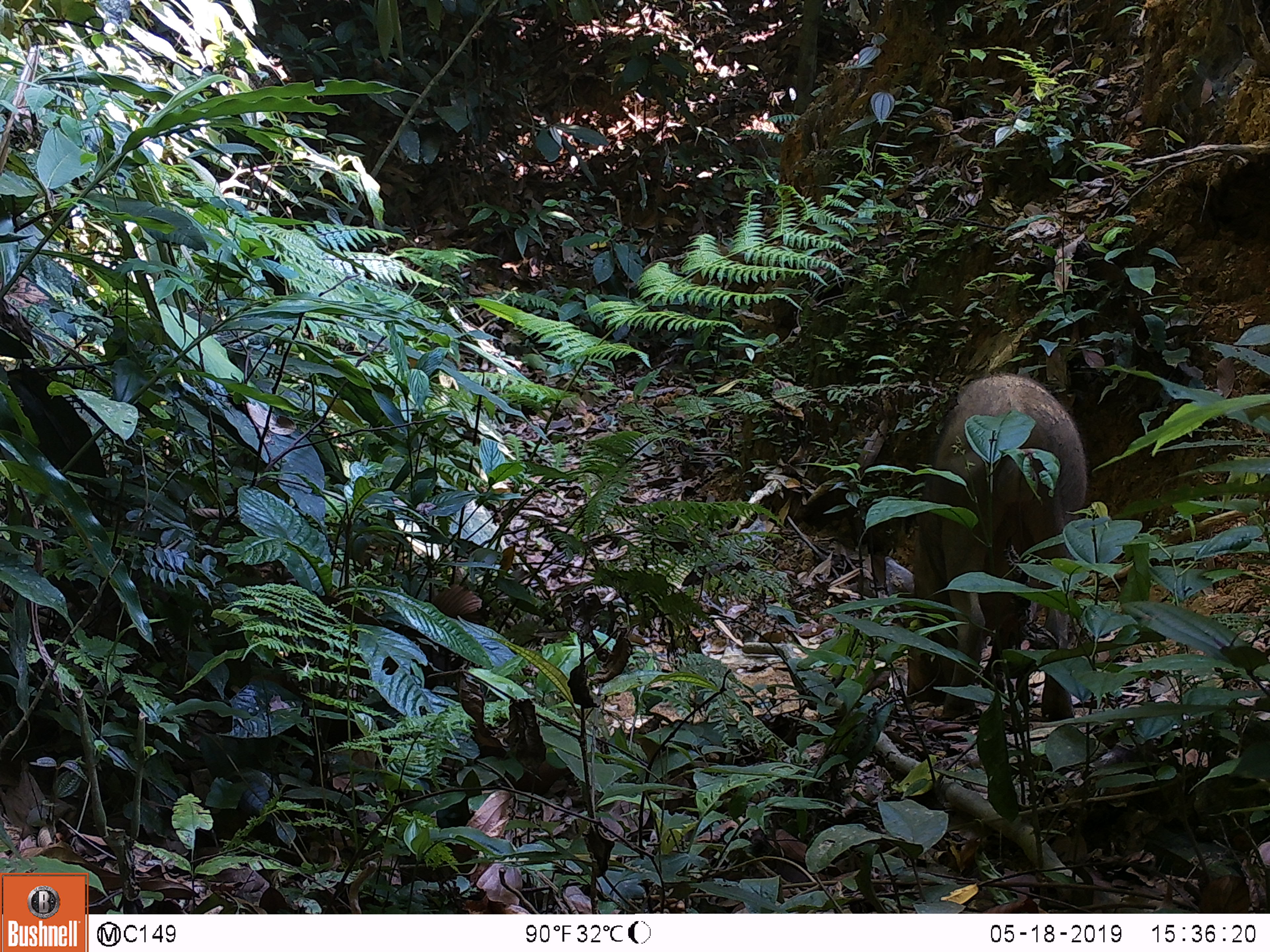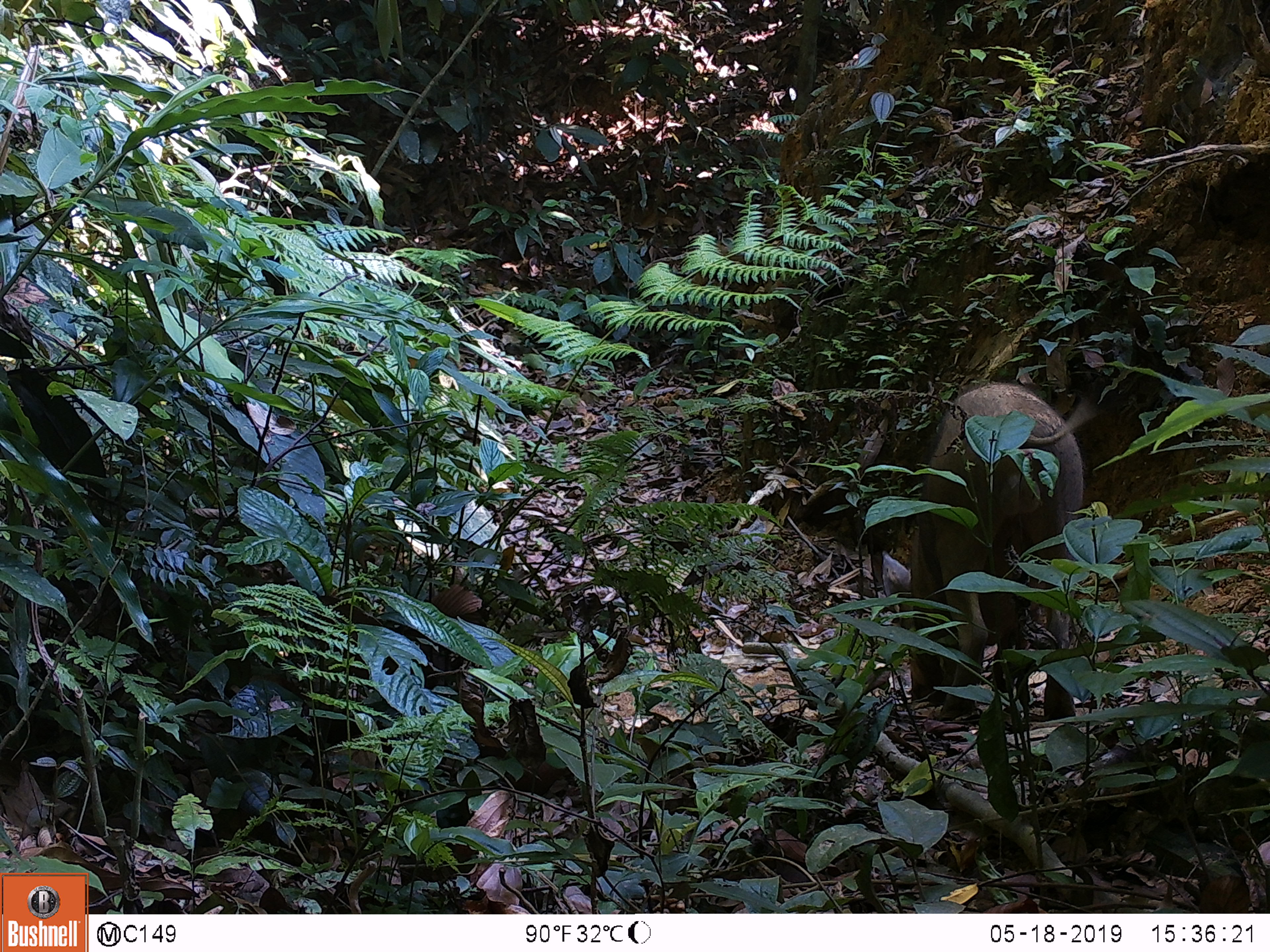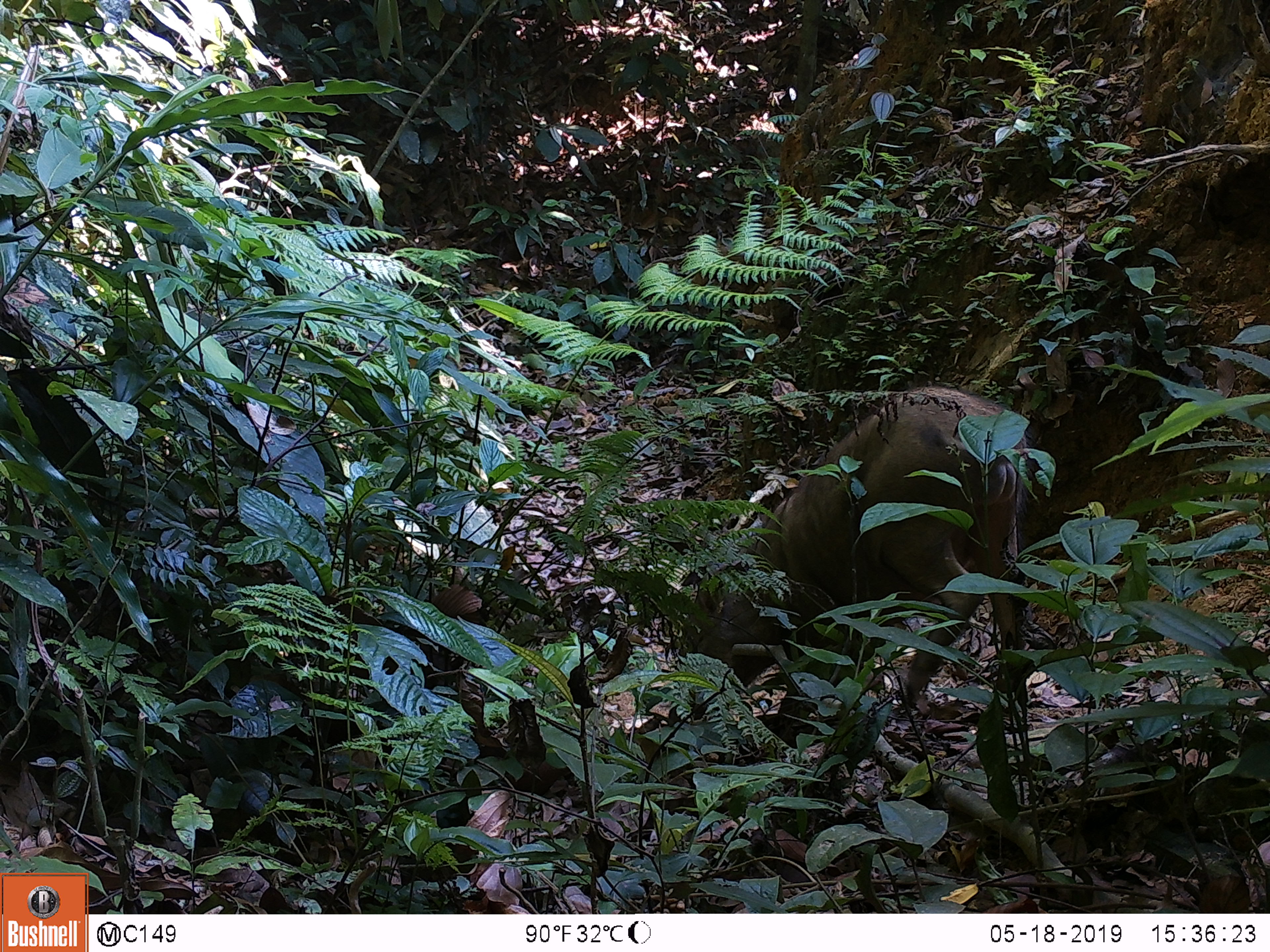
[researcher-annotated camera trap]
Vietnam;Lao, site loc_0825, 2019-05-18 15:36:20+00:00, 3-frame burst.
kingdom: Animalia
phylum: Chordata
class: Mammalia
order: Artiodactyla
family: Suidae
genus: Sus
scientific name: Sus scrofa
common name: eurasian wild pig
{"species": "eurasian wild pig (Sus scrofa)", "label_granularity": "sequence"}